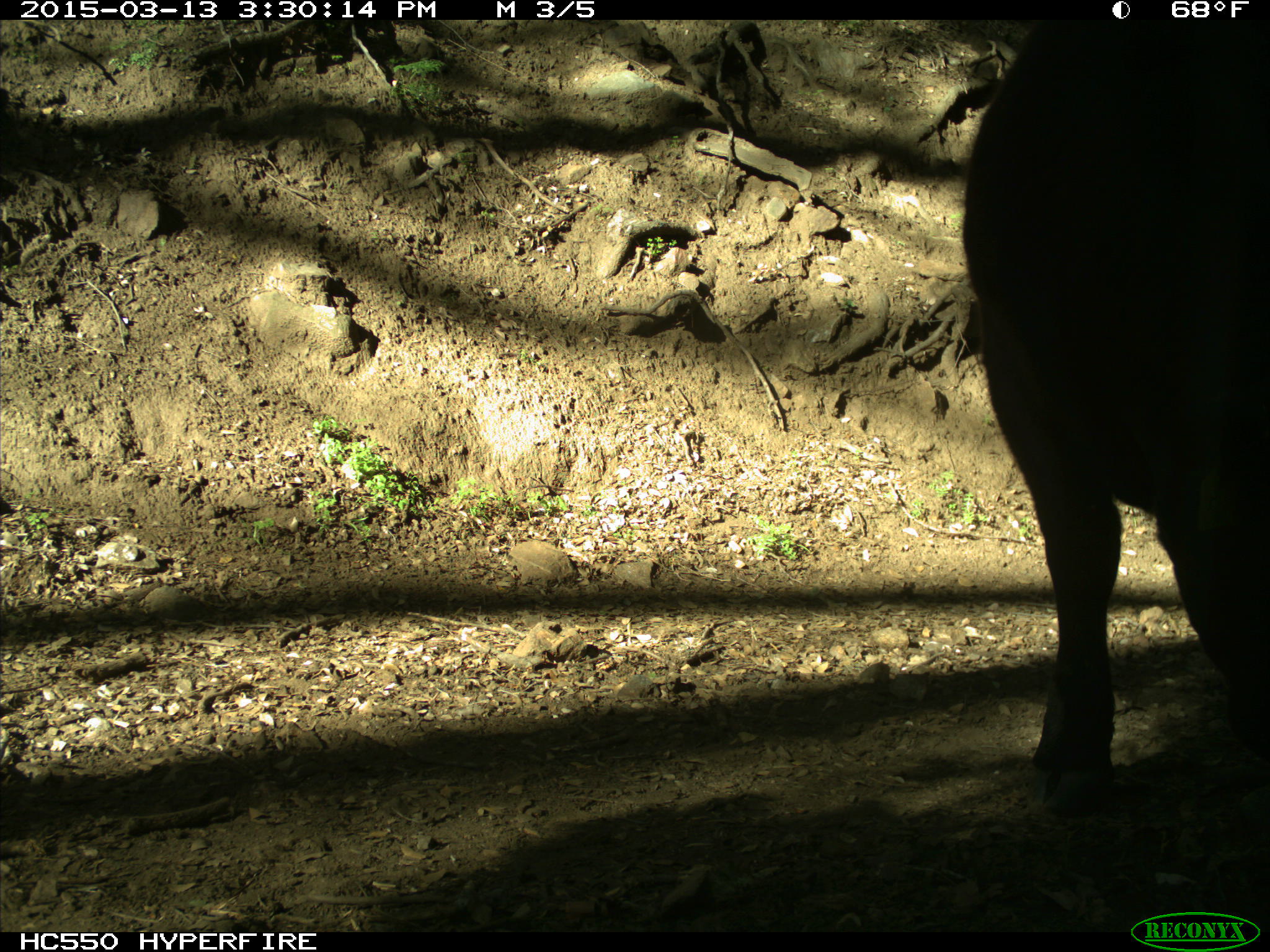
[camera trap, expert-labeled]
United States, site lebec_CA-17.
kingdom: Animalia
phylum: Chordata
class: Mammalia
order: Artiodactyla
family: Bovidae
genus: Bos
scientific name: Bos taurus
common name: domestic cow